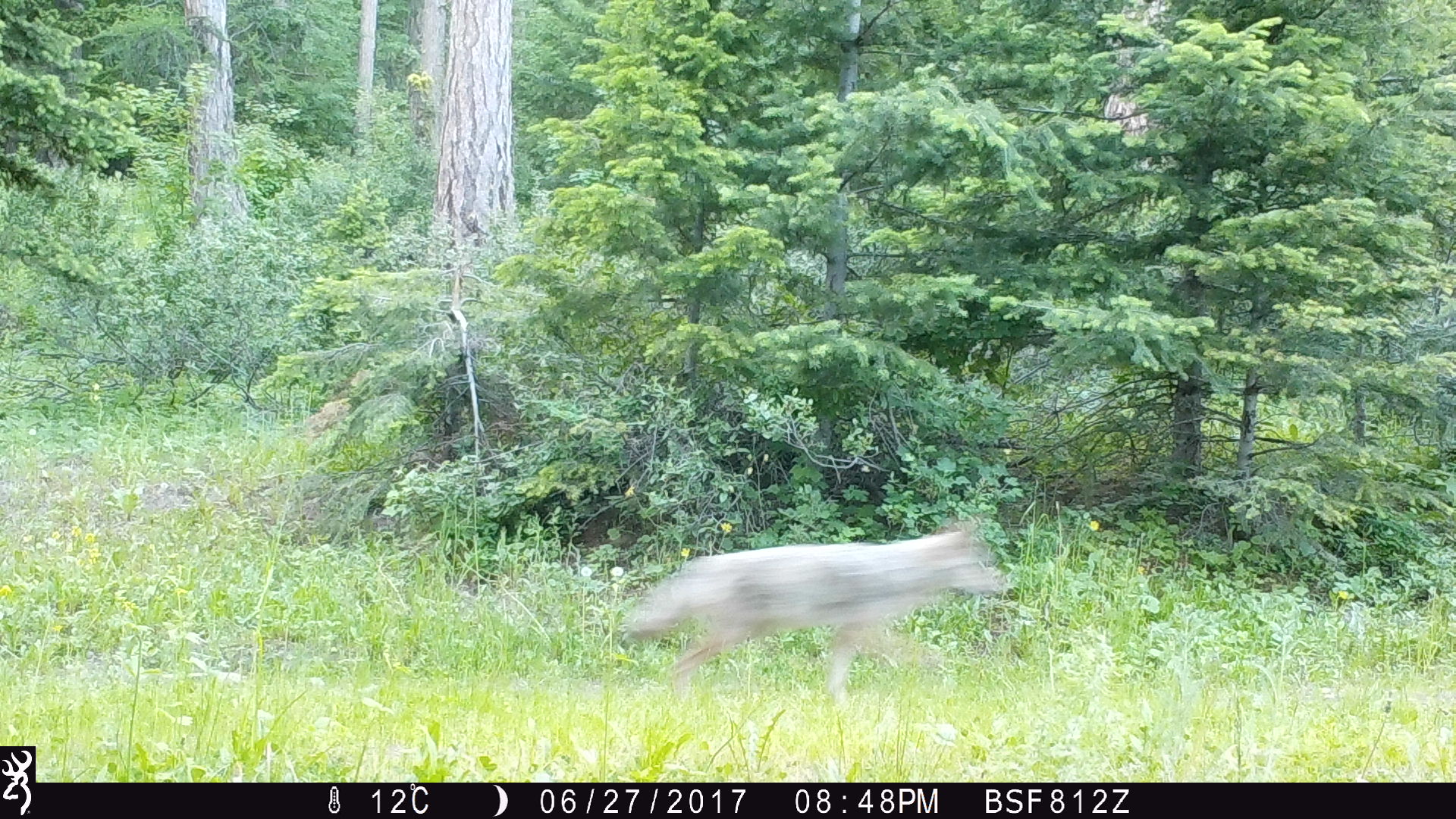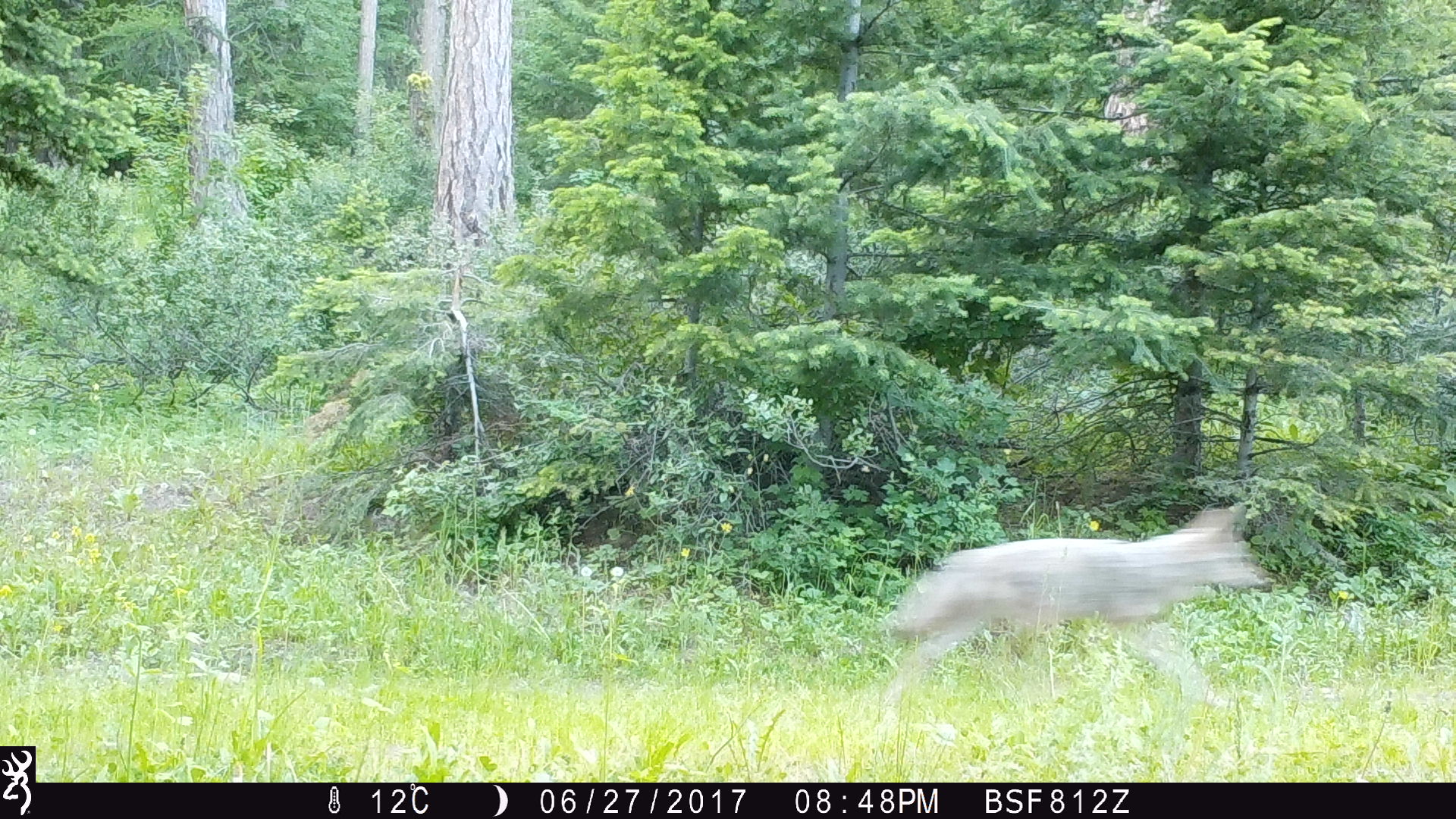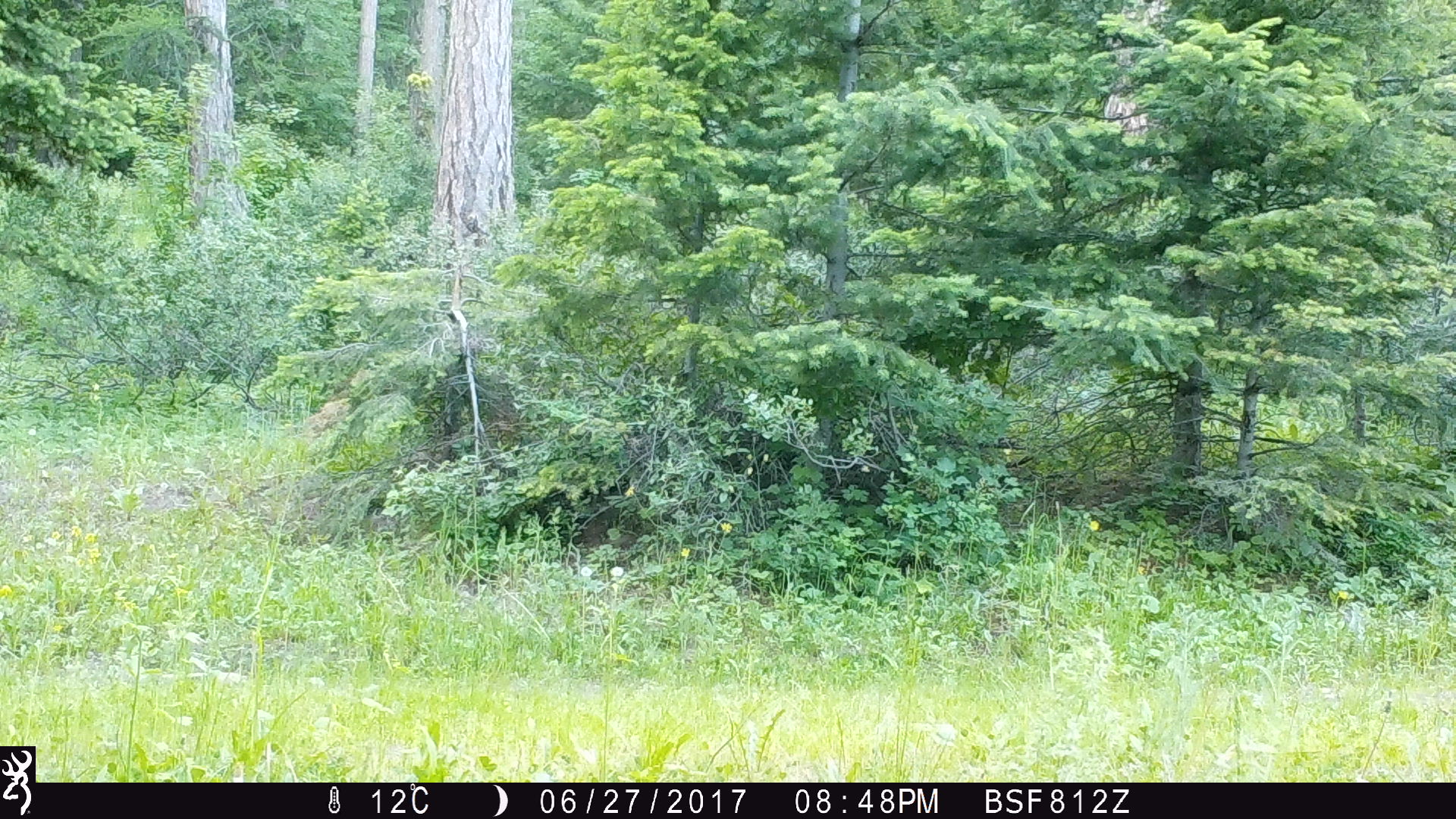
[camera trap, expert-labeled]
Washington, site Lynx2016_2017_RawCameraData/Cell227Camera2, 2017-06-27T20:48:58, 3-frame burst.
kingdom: Animalia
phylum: Chordata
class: Mammalia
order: Carnivora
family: Canidae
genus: Canis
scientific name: Canis latrans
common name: coyote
Canis latrans (coyote). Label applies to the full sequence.